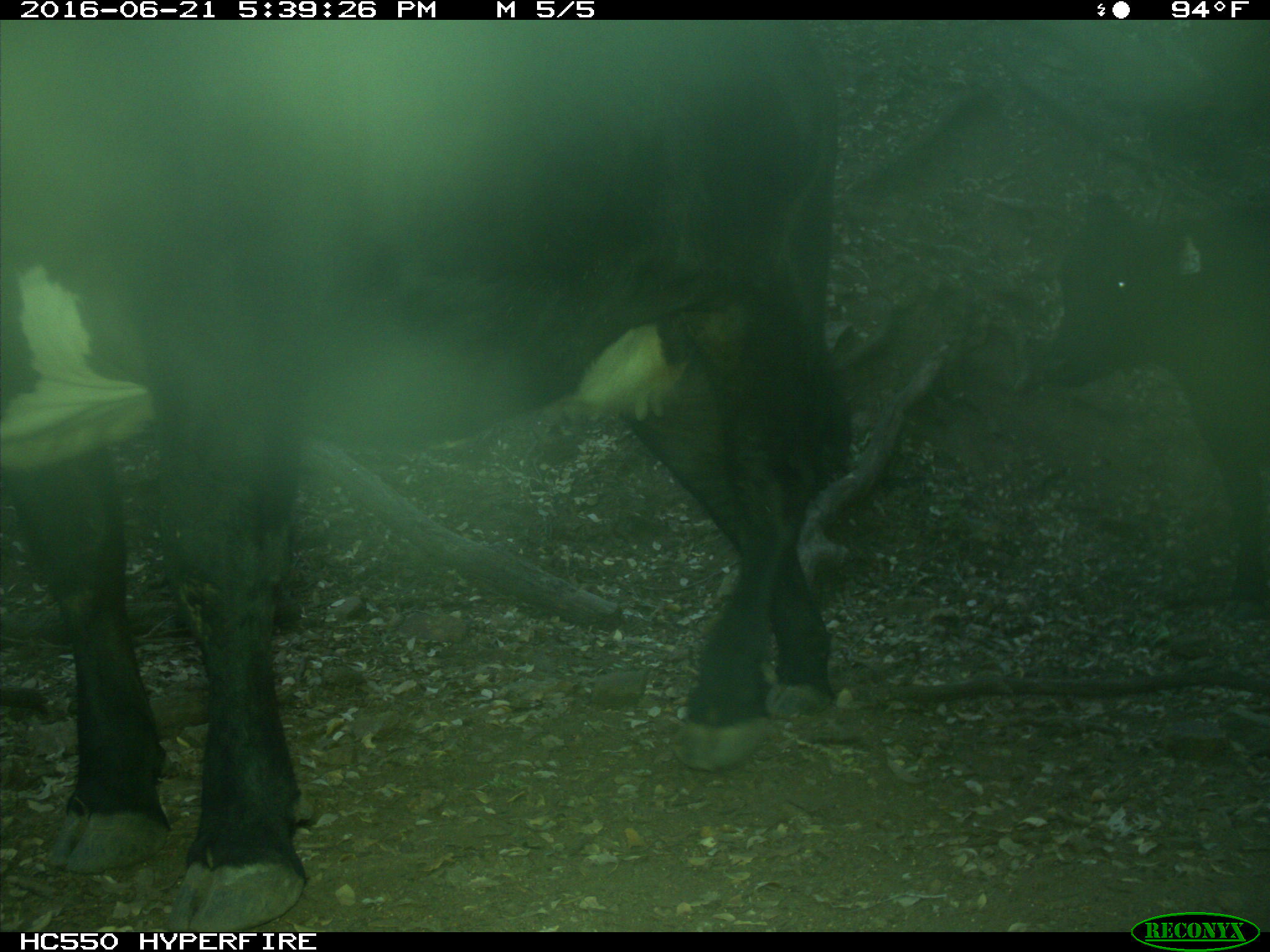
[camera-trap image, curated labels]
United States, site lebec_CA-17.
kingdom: Animalia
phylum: Chordata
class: Mammalia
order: Artiodactyla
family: Bovidae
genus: Bos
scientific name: Bos taurus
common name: domestic cow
Bos taurus (domestic cow).